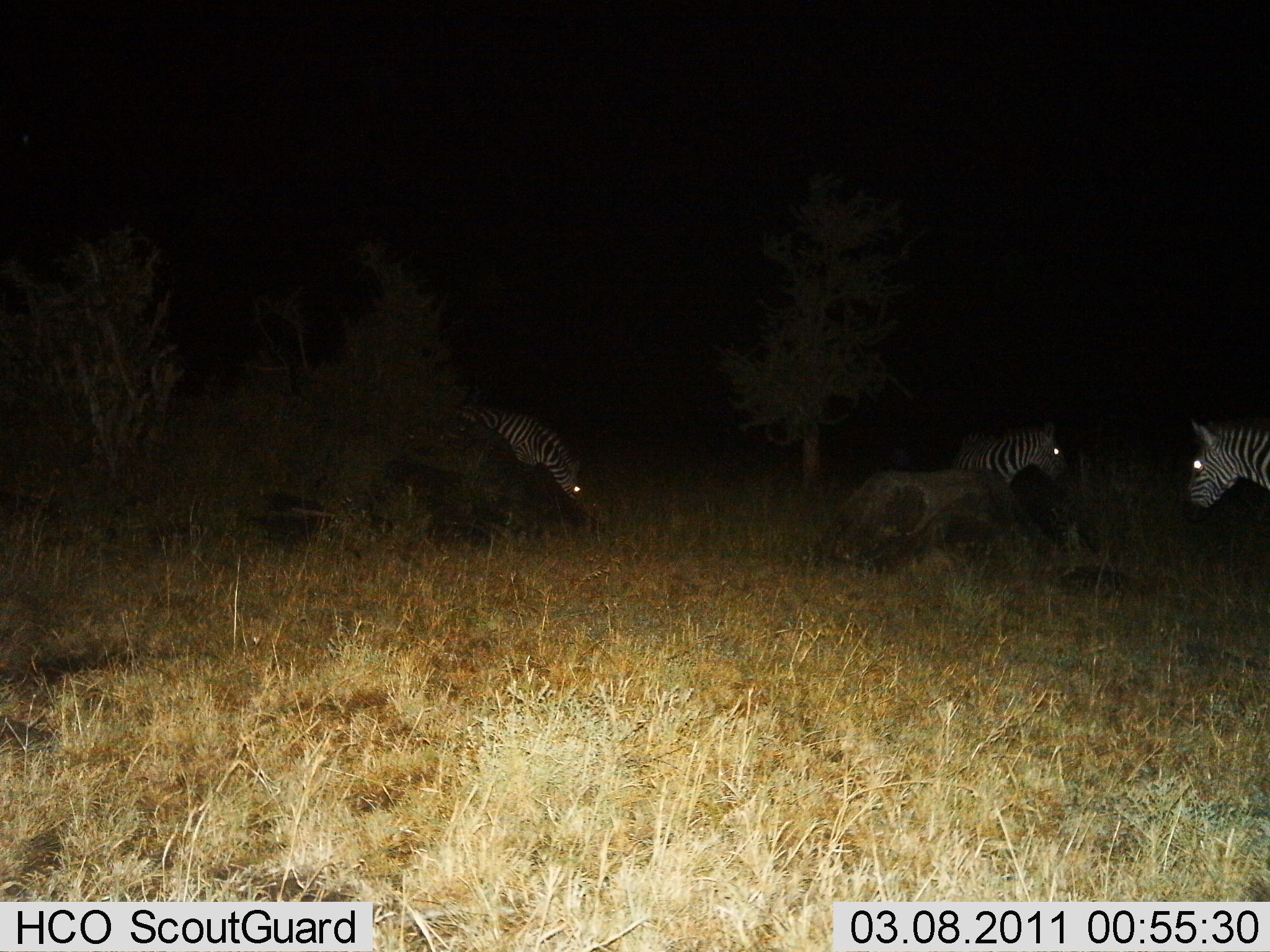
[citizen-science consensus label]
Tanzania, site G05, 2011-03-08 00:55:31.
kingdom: Animalia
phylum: Chordata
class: Mammalia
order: Perissodactyla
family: Equidae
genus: Equus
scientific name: Equus quagga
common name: plains zebra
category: zebra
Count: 3.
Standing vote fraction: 64%.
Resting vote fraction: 21%.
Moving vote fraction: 0%.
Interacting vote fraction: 0%.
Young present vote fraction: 0%.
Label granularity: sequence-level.